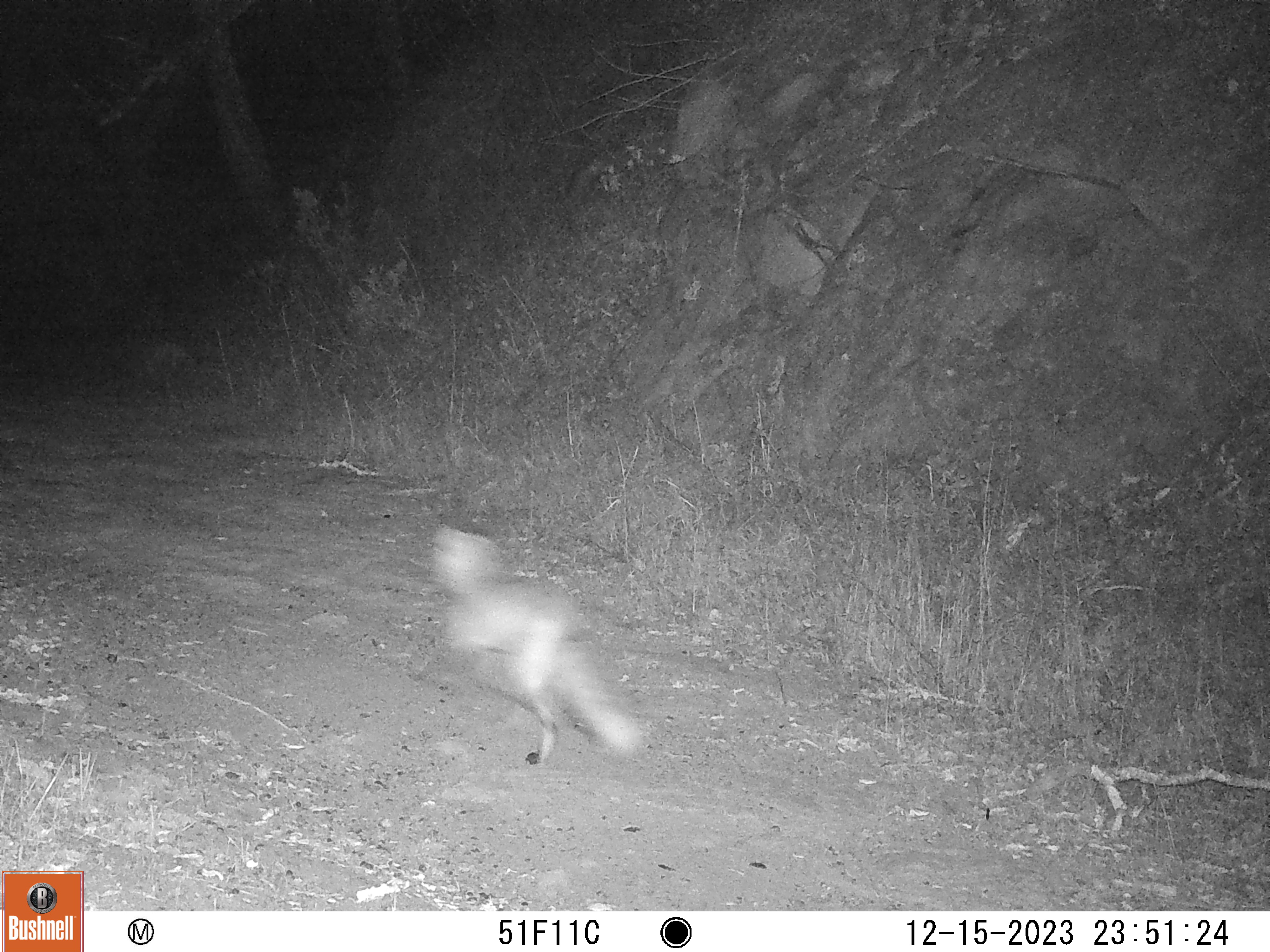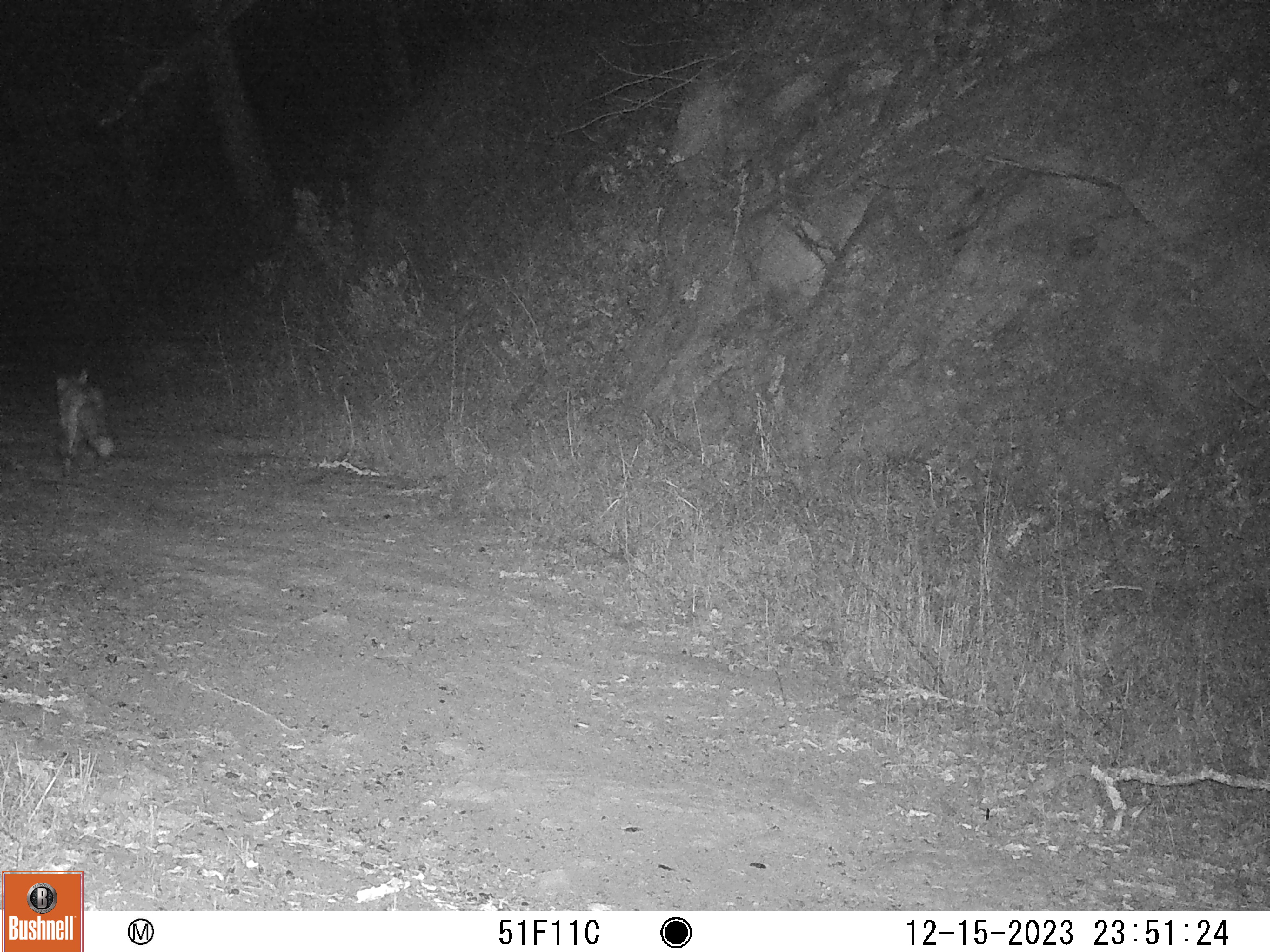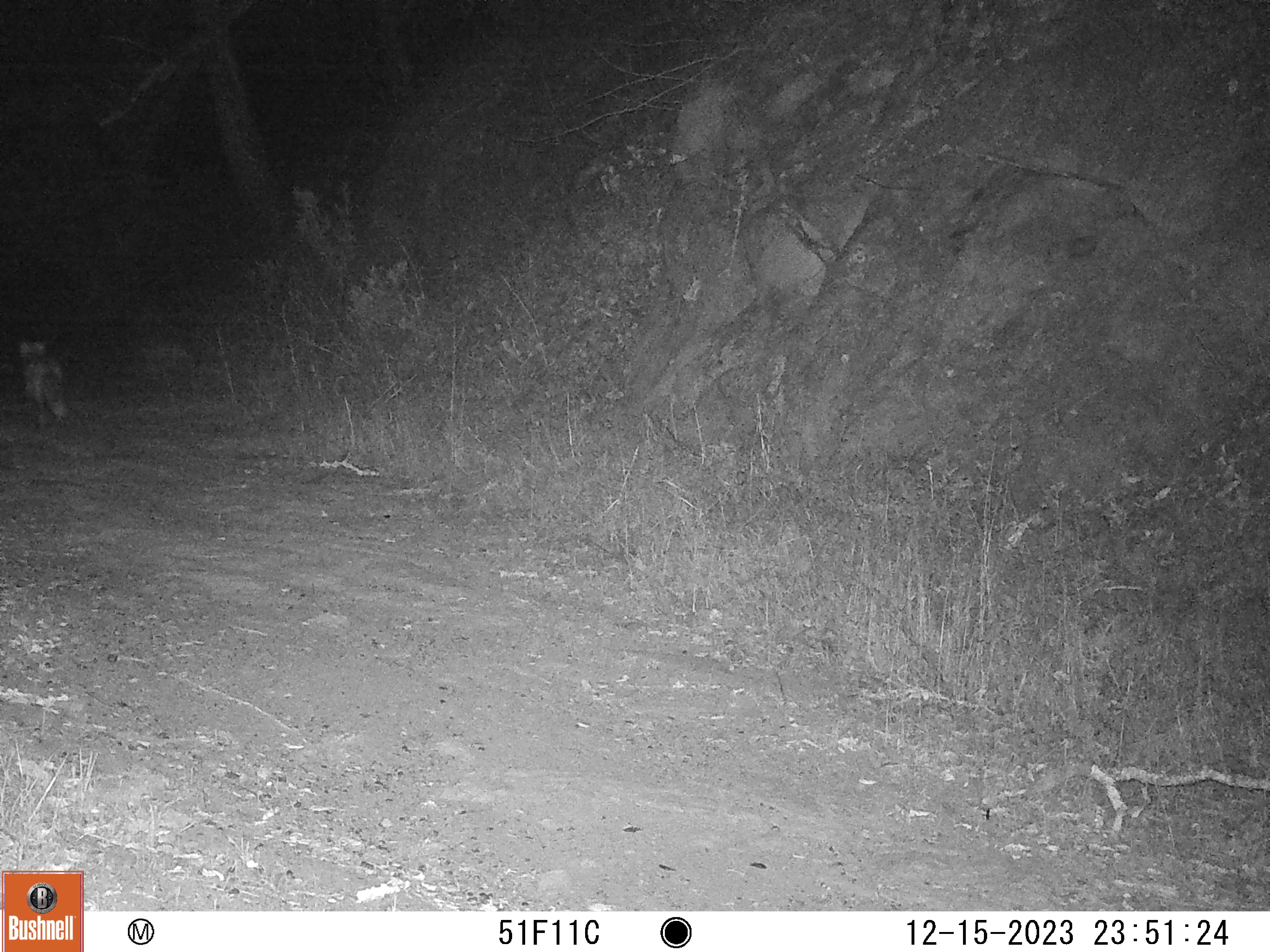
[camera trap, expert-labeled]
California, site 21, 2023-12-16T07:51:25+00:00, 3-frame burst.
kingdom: Animalia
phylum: Chordata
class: Mammalia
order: Carnivora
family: Canidae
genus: Canis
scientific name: Canis latrans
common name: coyote